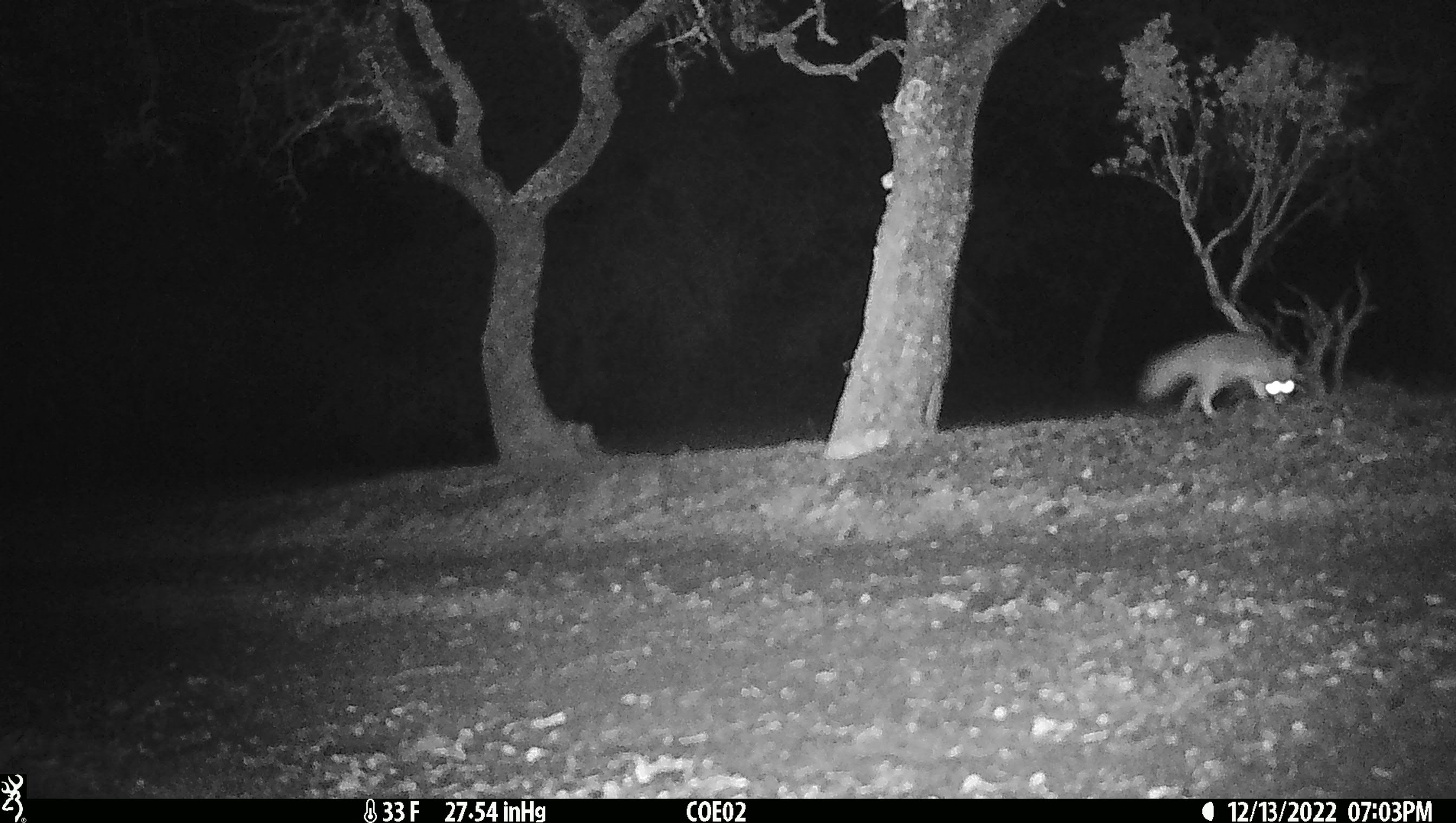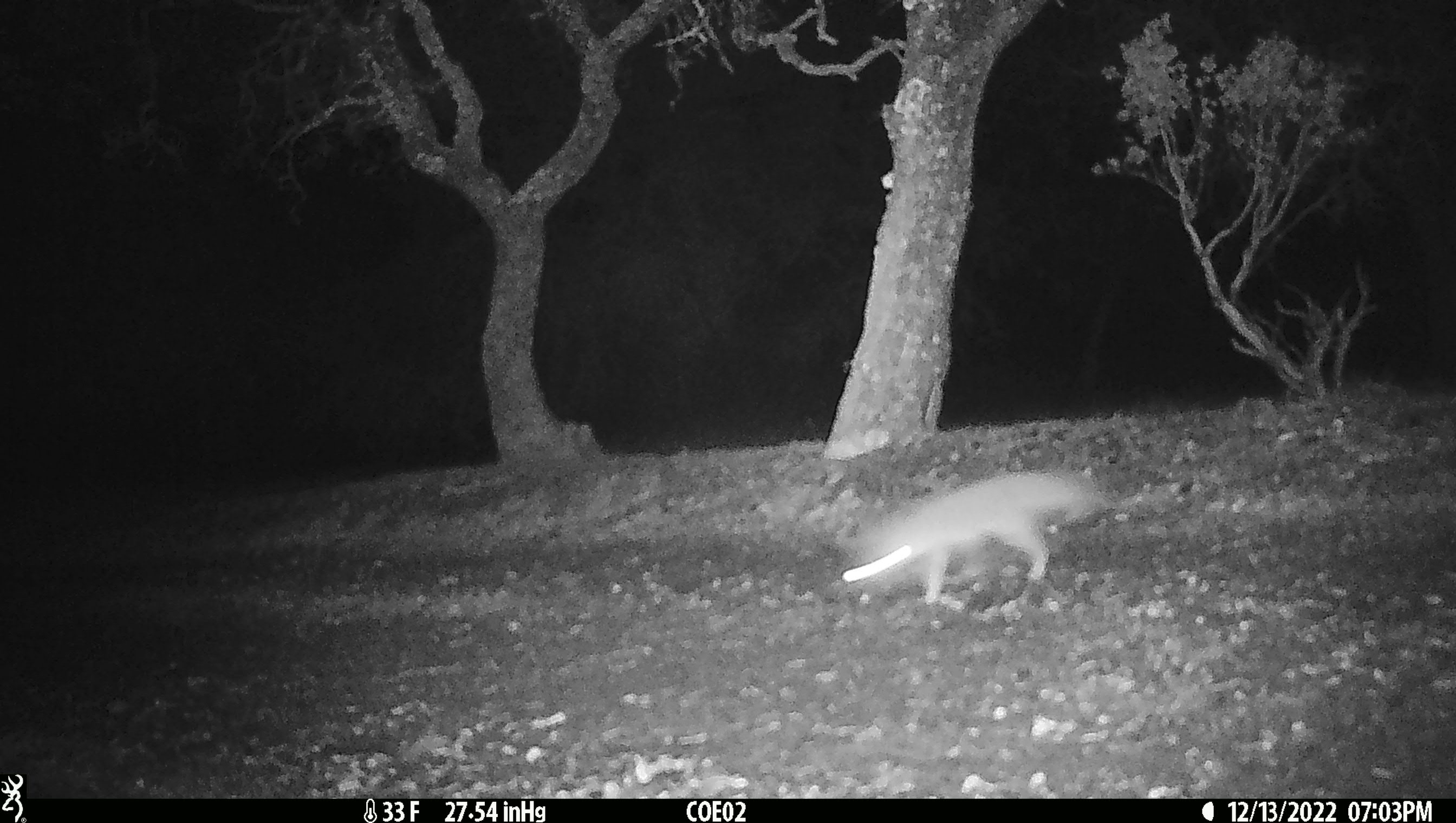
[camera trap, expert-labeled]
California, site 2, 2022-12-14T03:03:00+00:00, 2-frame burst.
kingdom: Animalia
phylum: Chordata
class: Mammalia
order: Carnivora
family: Canidae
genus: Urocyon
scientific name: Urocyon cinereoargenteus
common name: gray fox